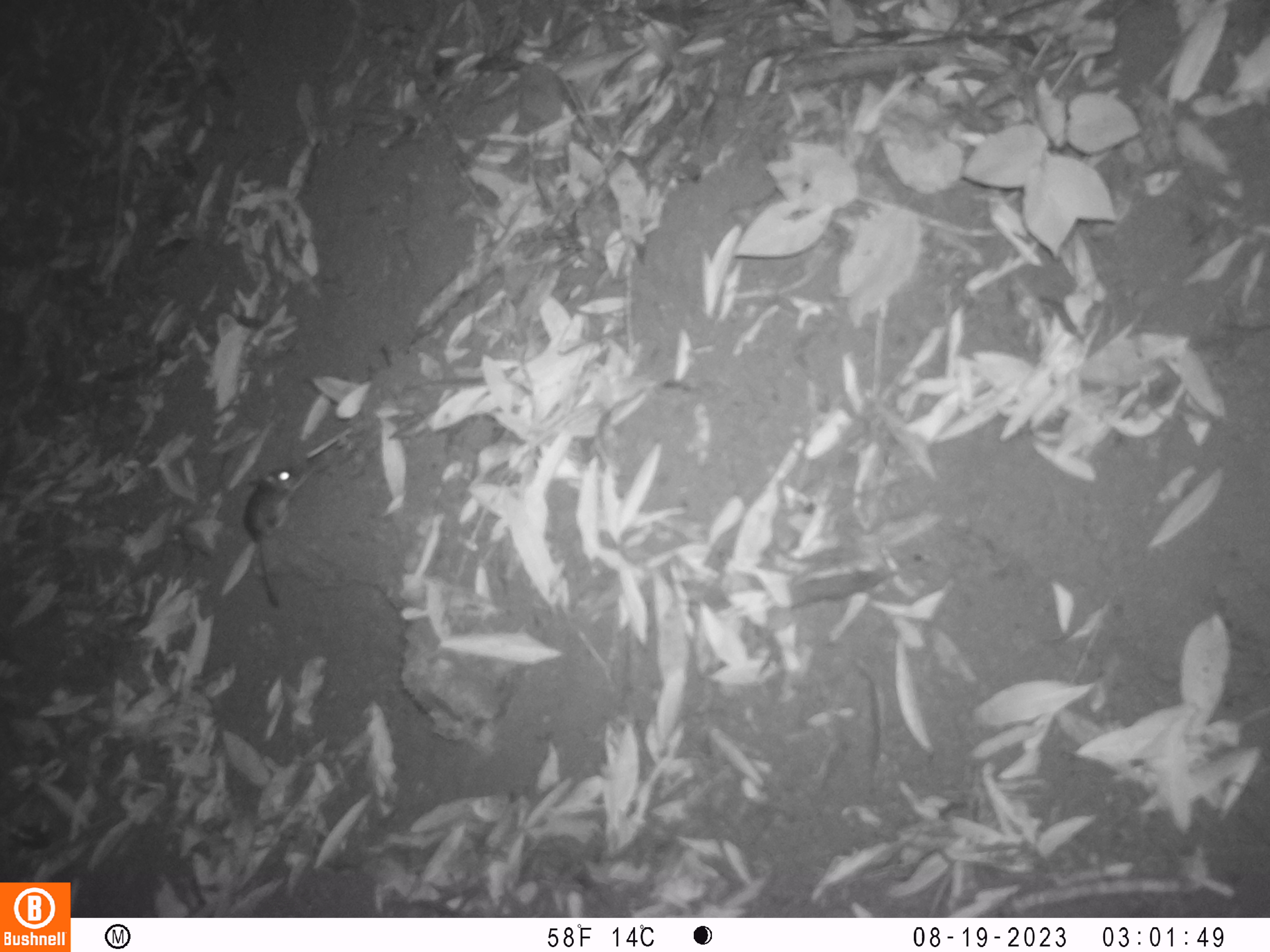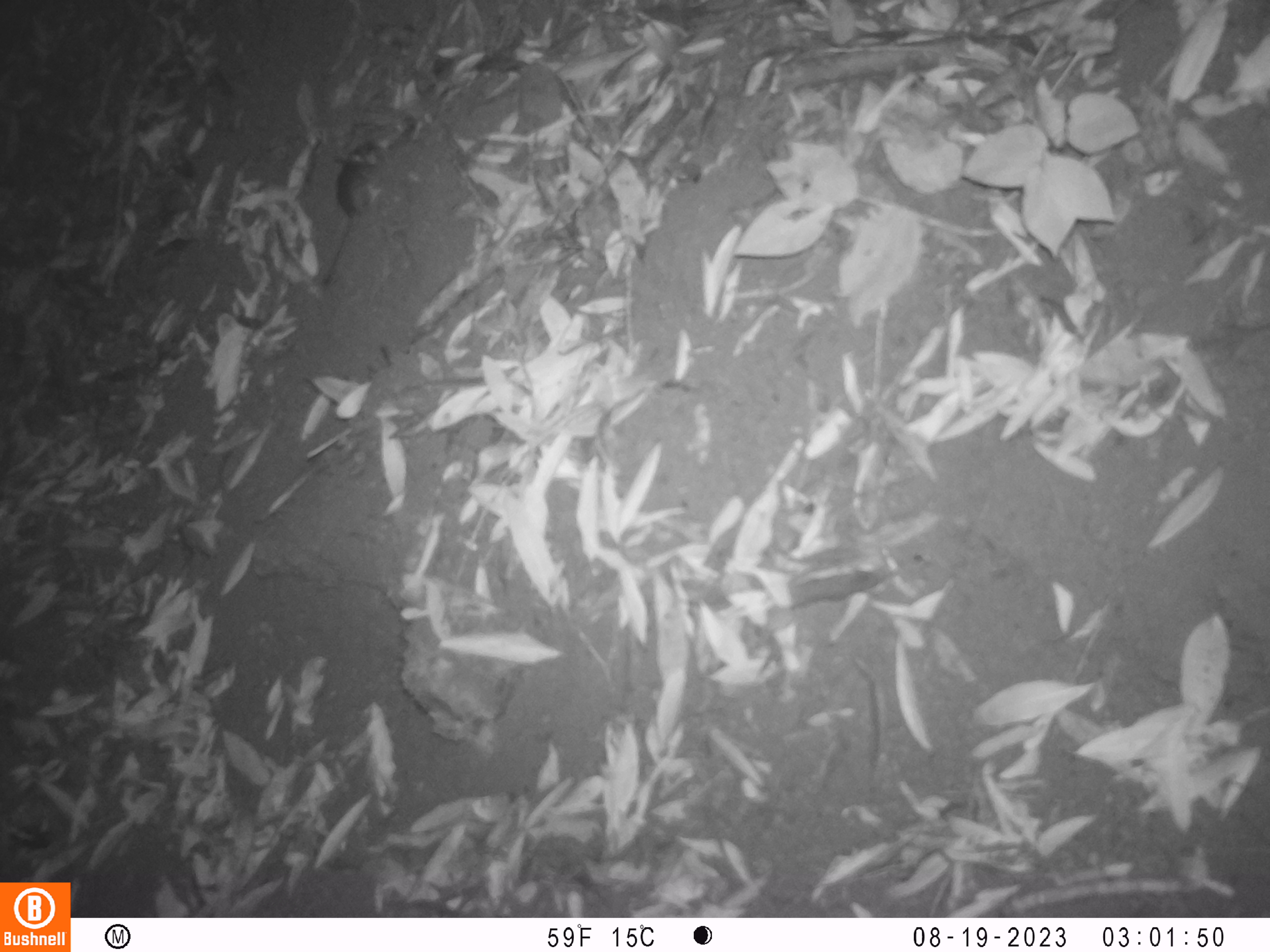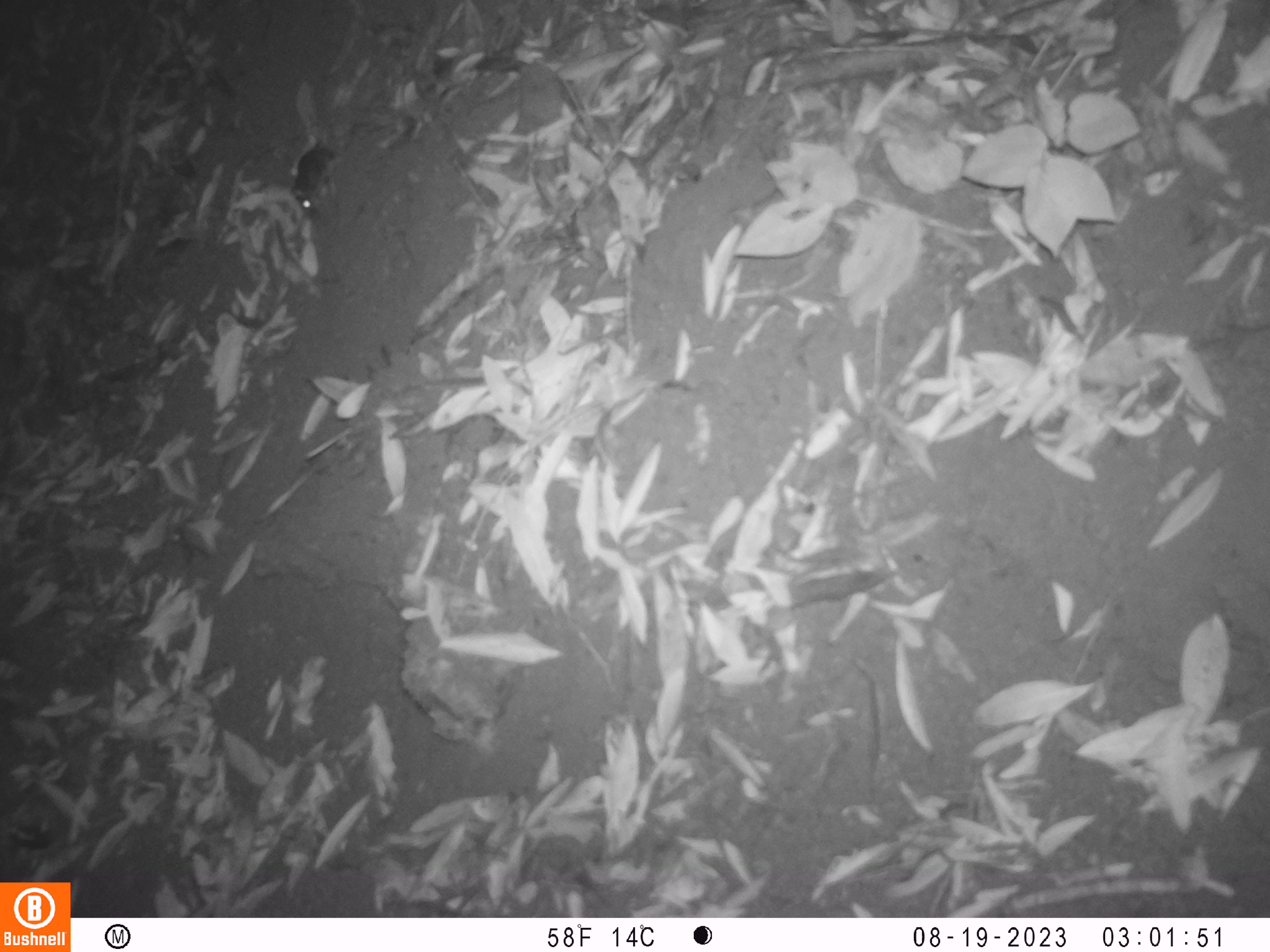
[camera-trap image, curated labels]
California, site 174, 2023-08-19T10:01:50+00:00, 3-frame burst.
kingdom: Animalia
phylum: Chordata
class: Mammalia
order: Rodentia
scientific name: Rodentia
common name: mouse or rat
Mouse or rat (Rodentia).